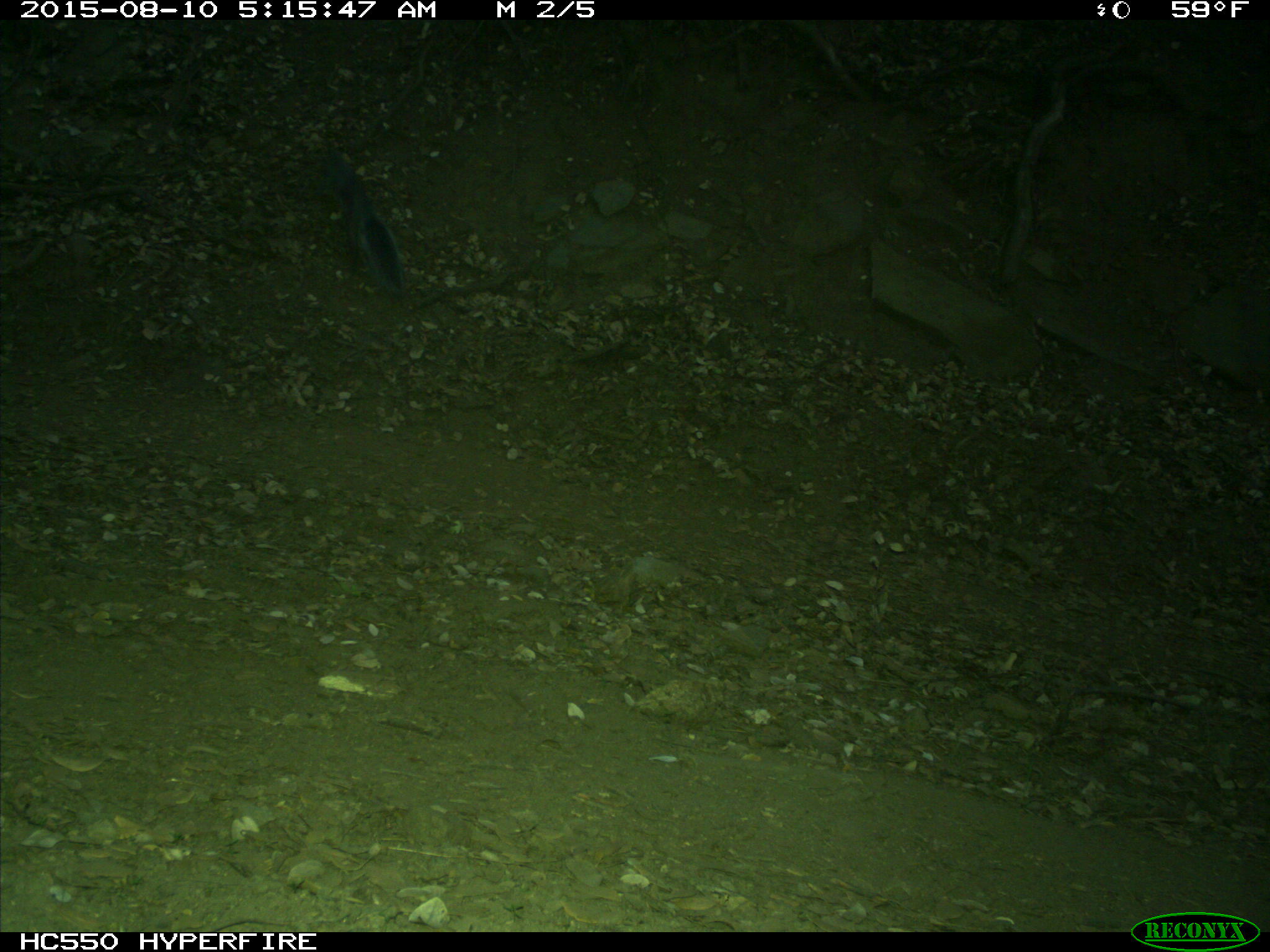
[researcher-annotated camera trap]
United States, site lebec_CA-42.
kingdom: Animalia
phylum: Chordata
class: Mammalia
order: Rodentia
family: Sciuridae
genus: Sciurus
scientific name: Sciurus carolinensis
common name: eastern gray squirrel